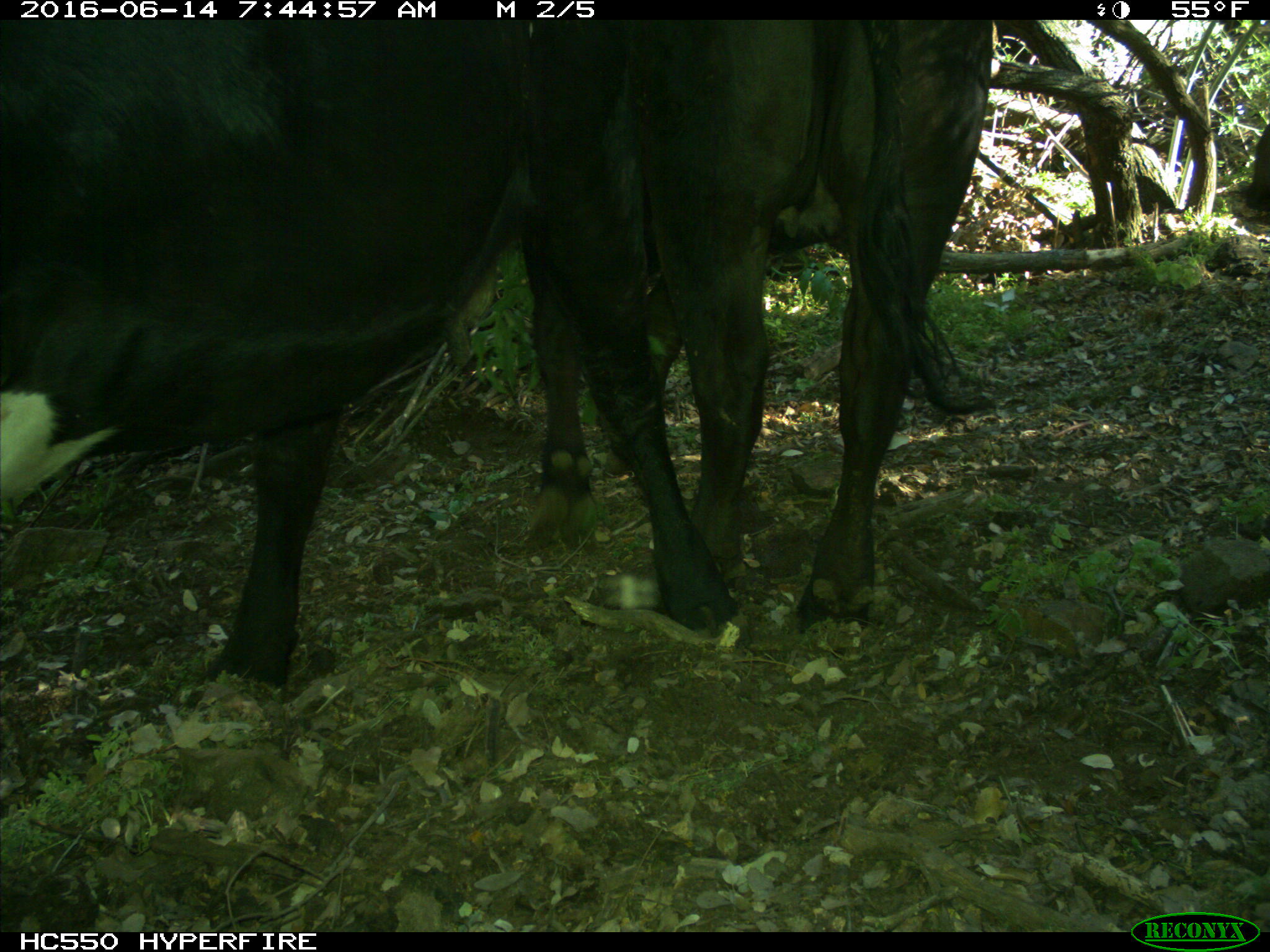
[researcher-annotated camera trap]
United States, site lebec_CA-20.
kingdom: Animalia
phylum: Chordata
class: Mammalia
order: Artiodactyla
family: Bovidae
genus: Bos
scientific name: Bos taurus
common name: domestic cow